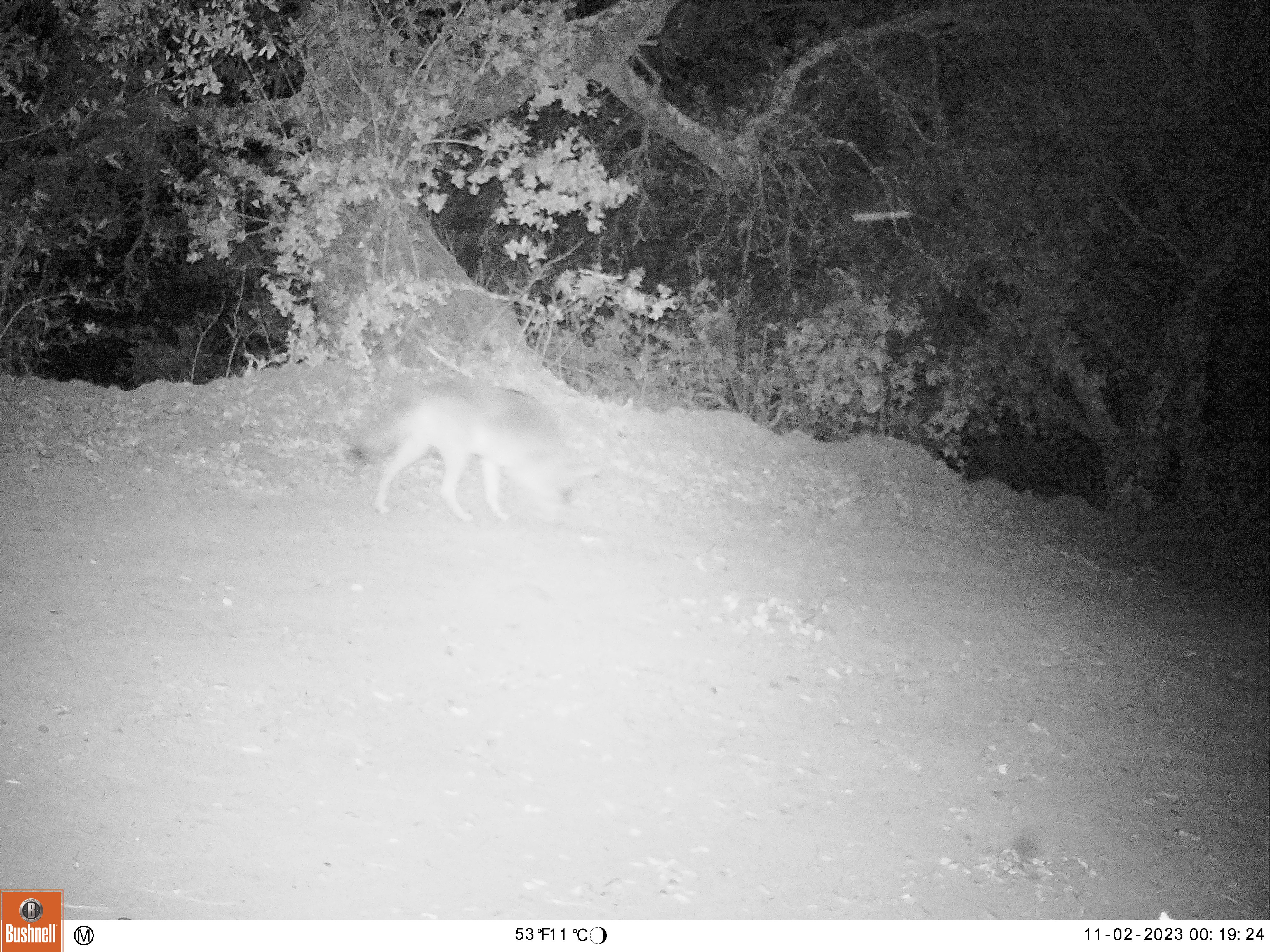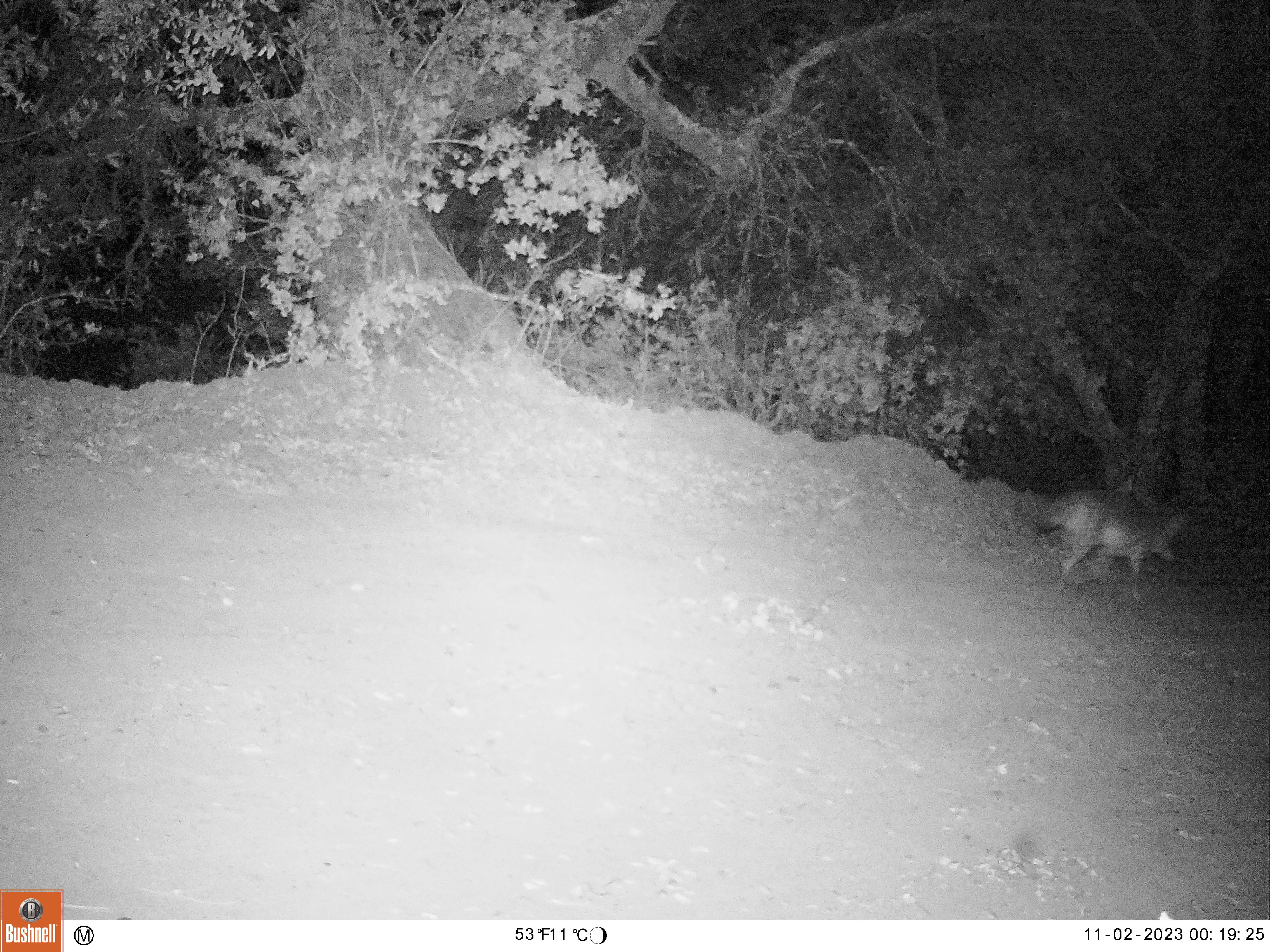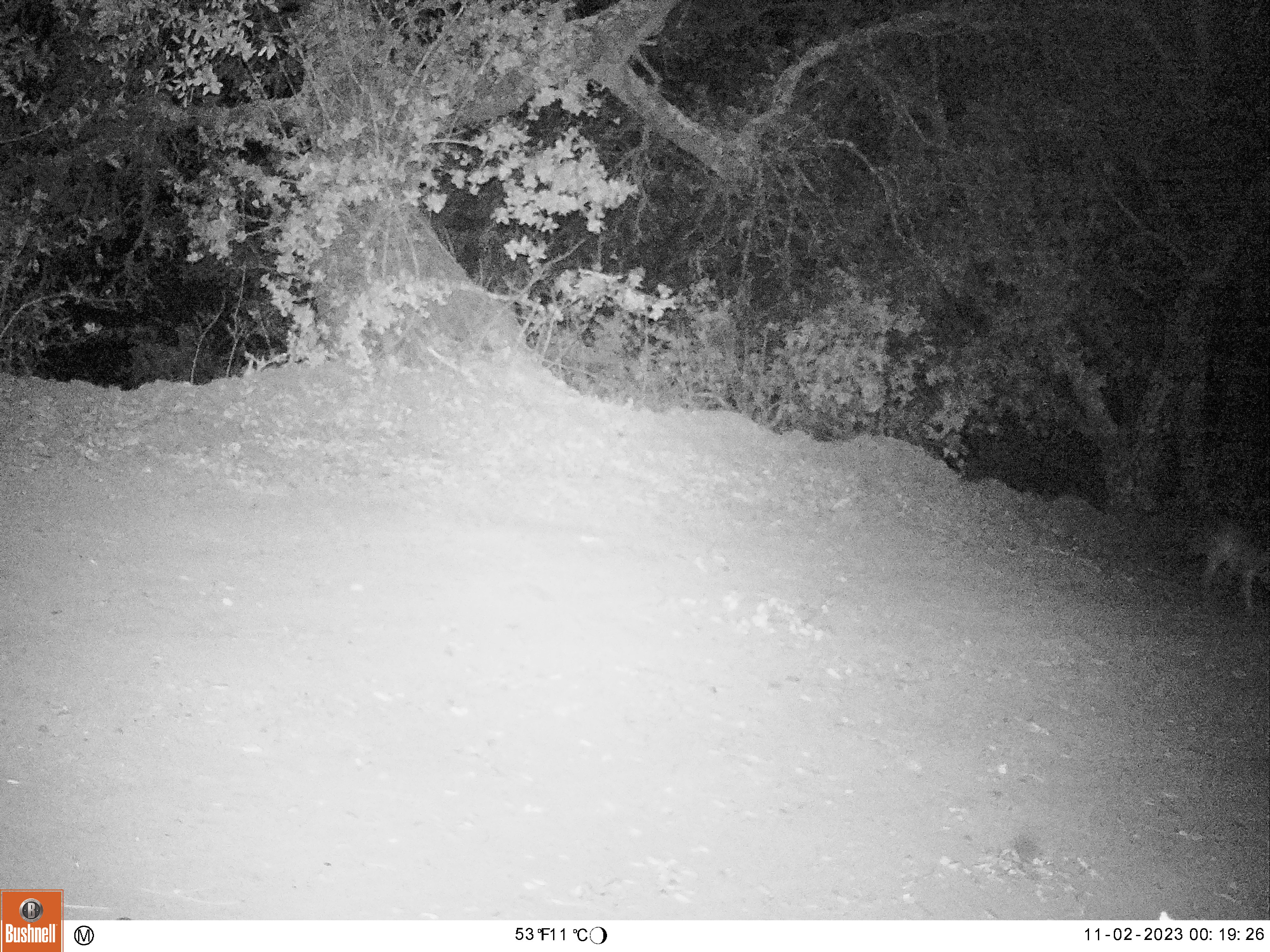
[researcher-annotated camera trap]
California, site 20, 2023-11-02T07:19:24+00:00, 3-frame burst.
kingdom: Animalia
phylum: Chordata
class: Mammalia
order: Carnivora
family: Canidae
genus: Canis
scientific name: Canis latrans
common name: coyote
Coyote (Canis latrans).